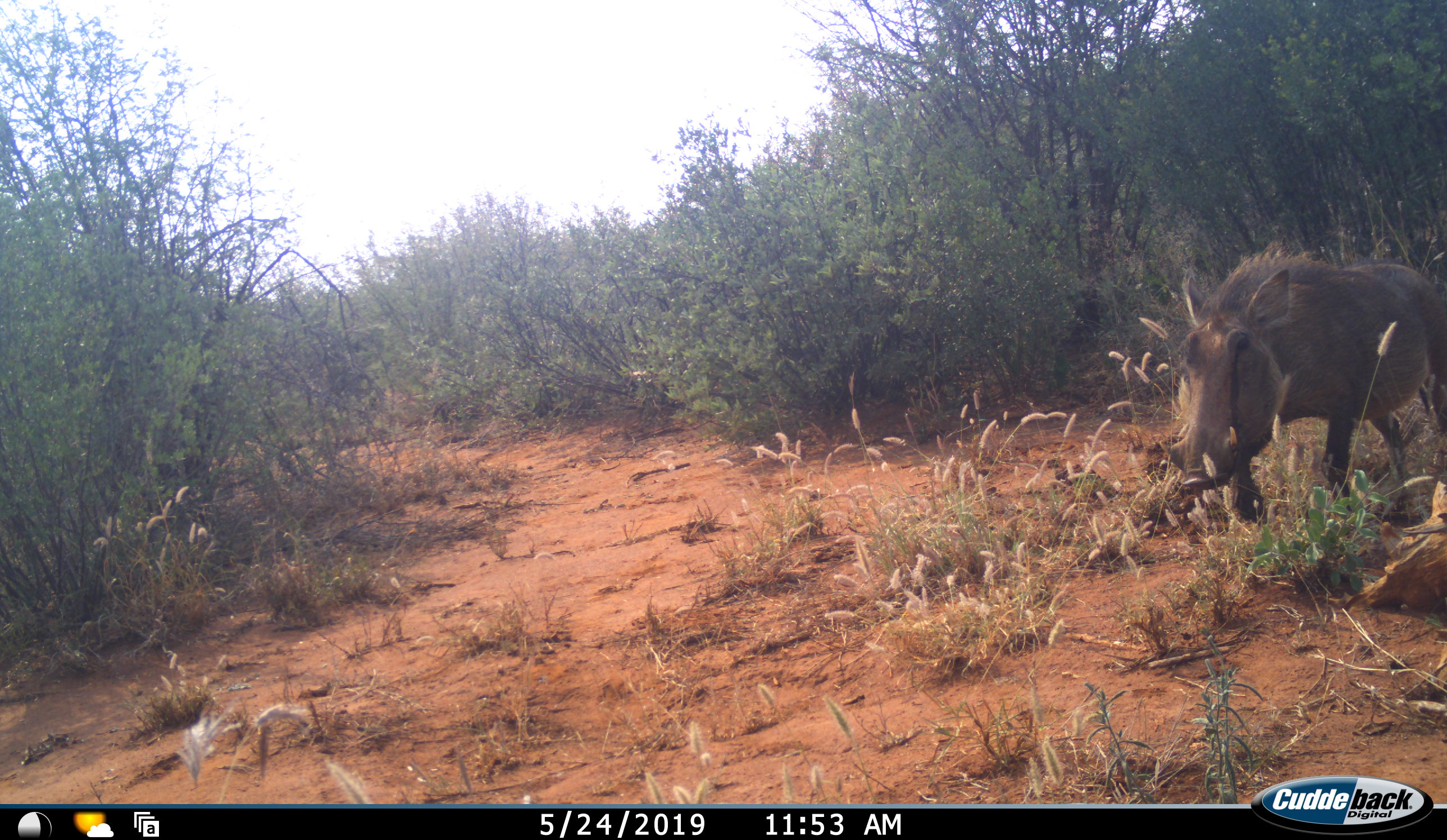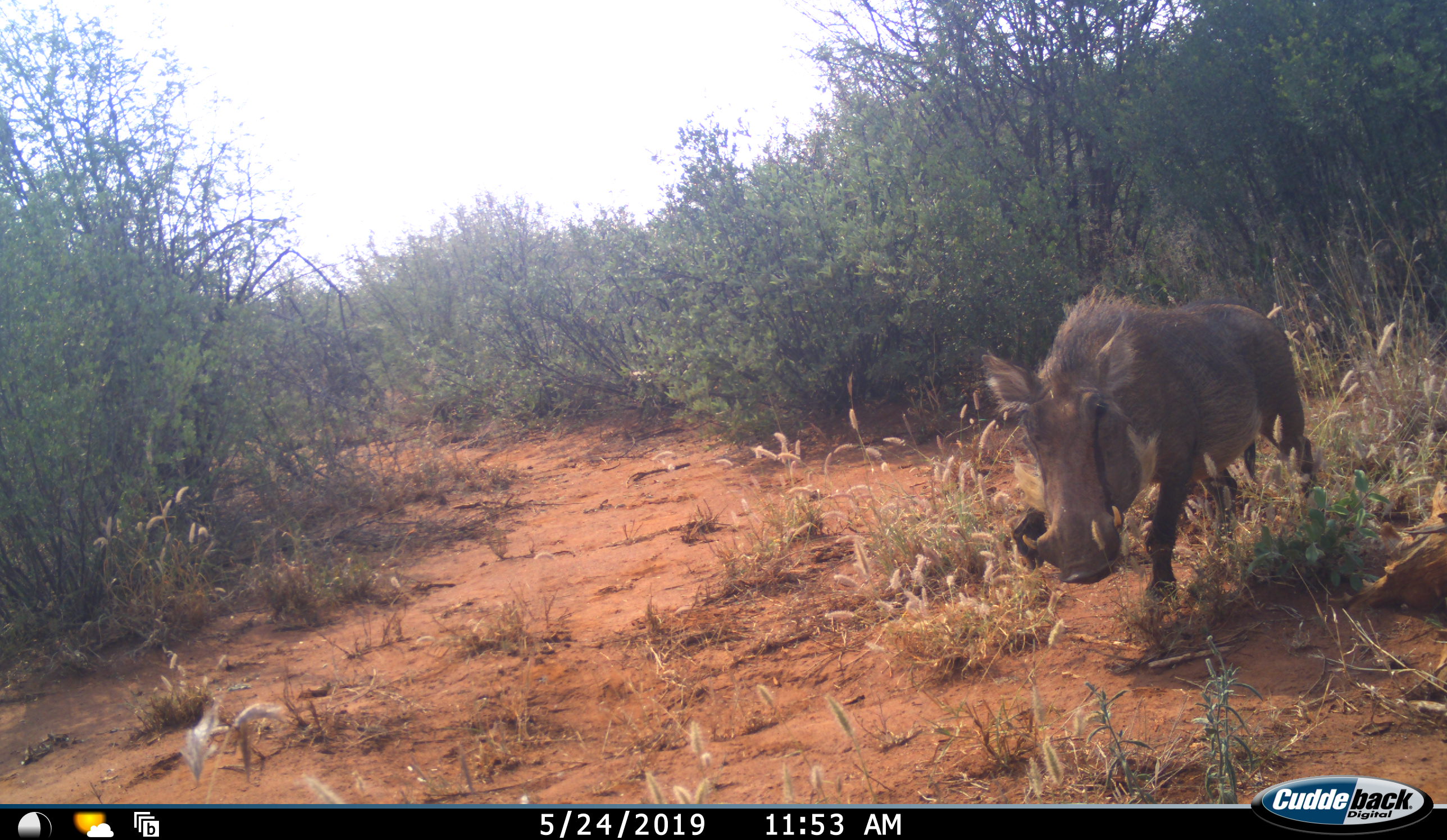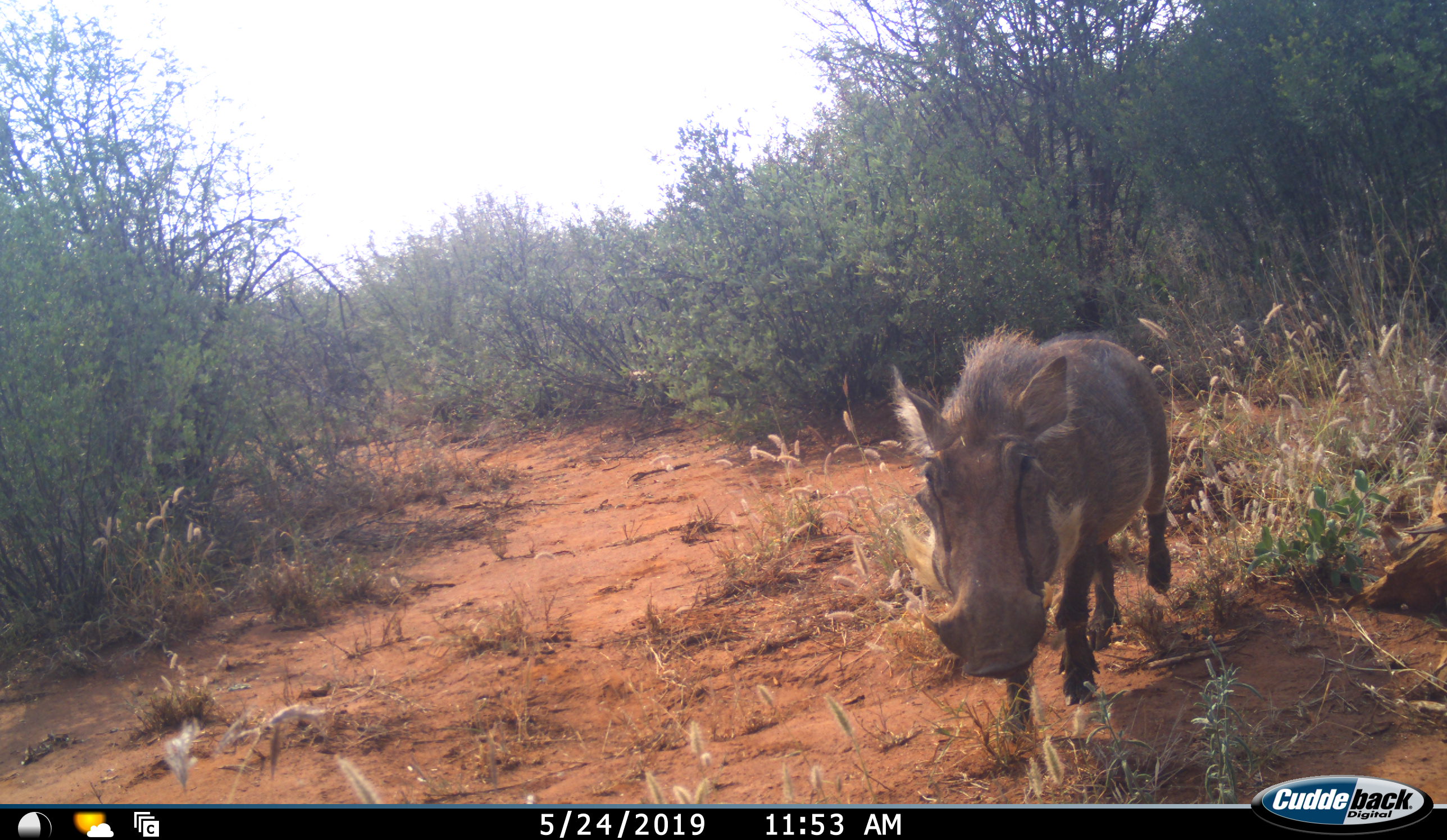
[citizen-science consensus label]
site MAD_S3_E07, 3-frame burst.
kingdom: Animalia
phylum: Chordata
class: Mammalia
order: Artiodactyla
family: Suidae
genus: Phacochoerus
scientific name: Phacochoerus africanus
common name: warthog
Warthog (Phacochoerus africanus), count 1. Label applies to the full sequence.